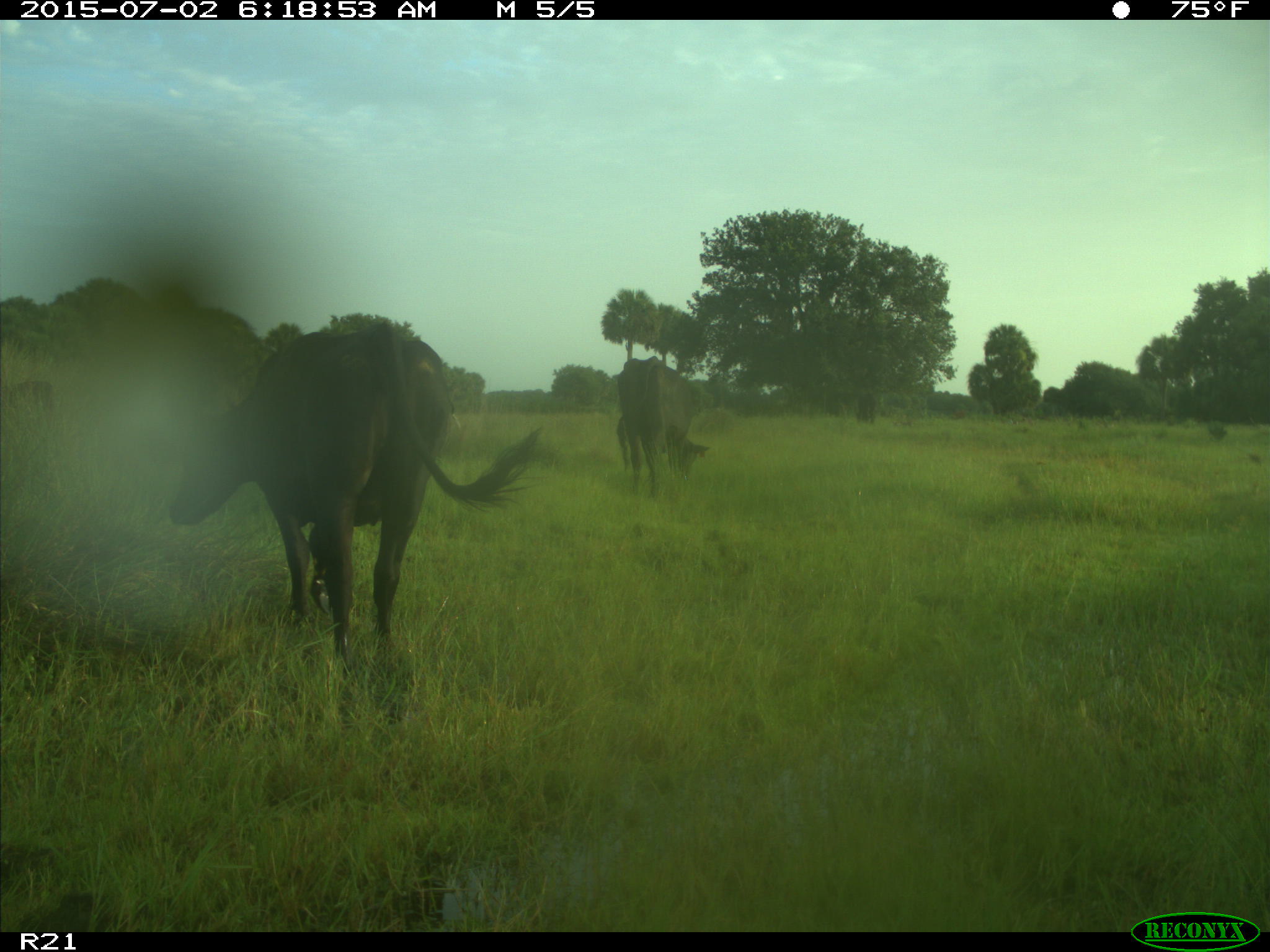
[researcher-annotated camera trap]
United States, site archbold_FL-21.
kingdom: Animalia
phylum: Chordata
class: Mammalia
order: Artiodactyla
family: Bovidae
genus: Bos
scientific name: Bos taurus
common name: domestic cow